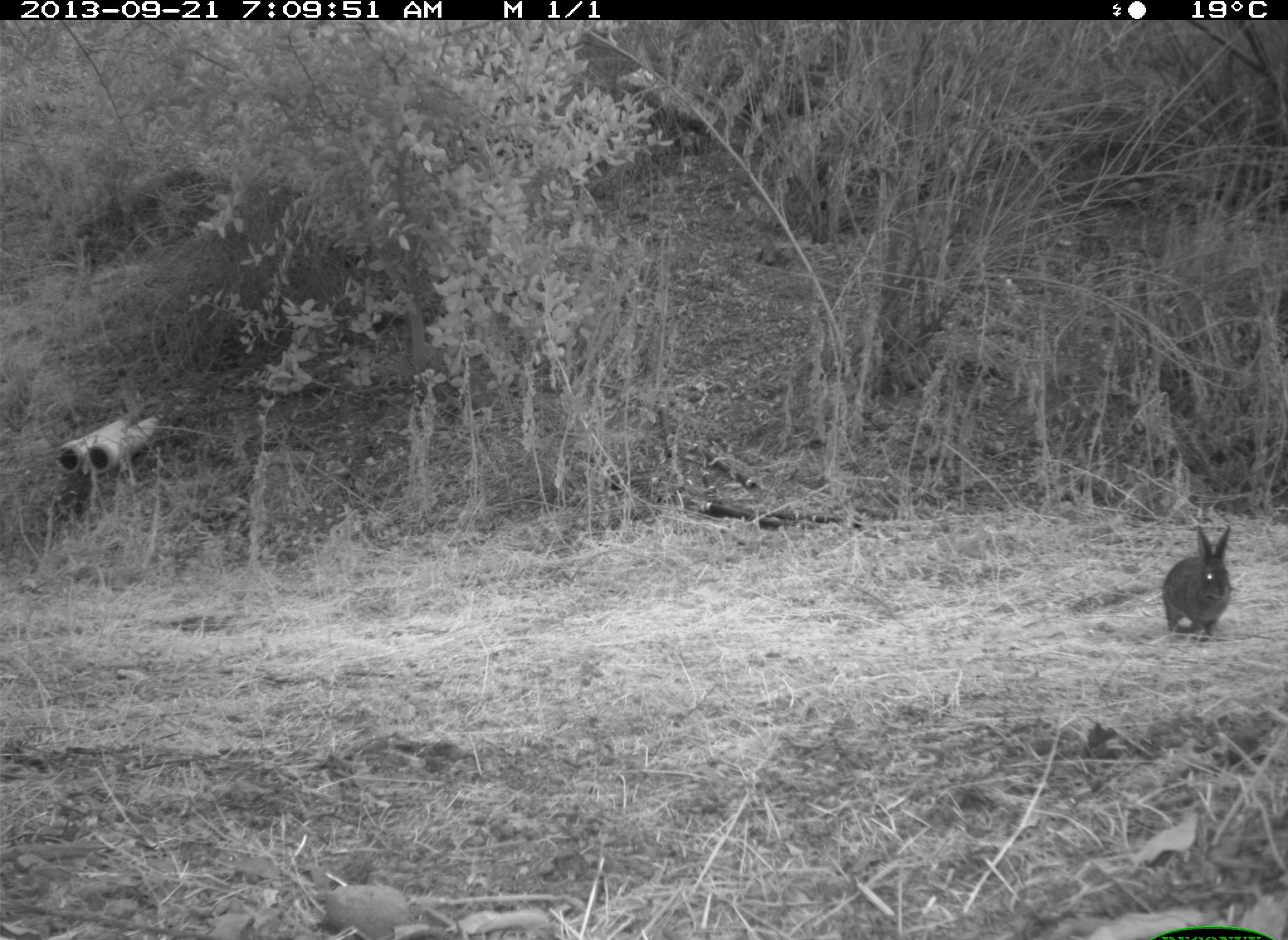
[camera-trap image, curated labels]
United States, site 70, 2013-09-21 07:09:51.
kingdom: Animalia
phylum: Chordata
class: Mammalia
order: Lagomorpha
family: Leporidae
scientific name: Leporidae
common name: rabbits and hares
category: rabbit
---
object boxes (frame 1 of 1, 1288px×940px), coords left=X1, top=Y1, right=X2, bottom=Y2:
rabbit: left=1162, top=526, right=1233, bottom=643